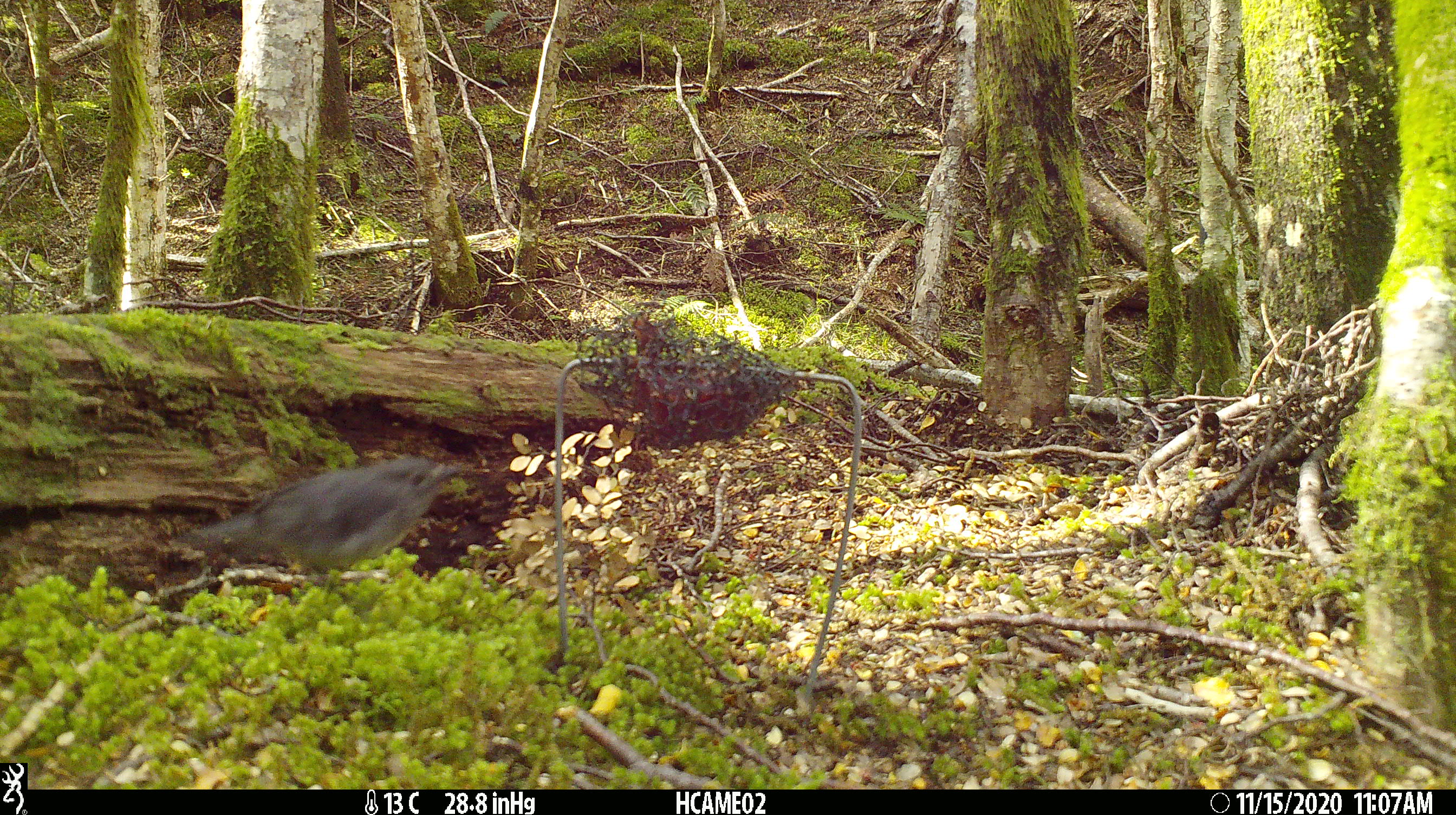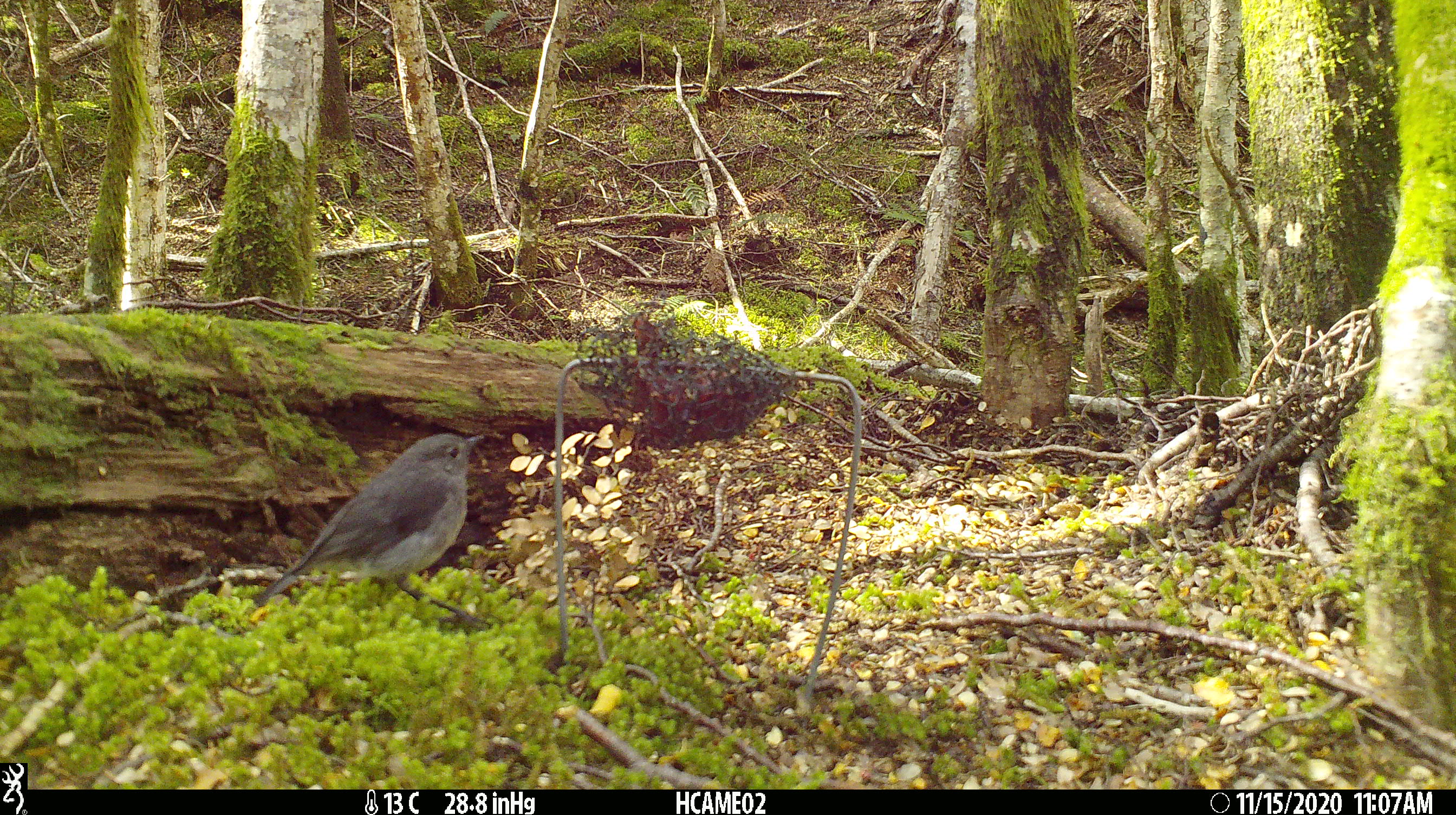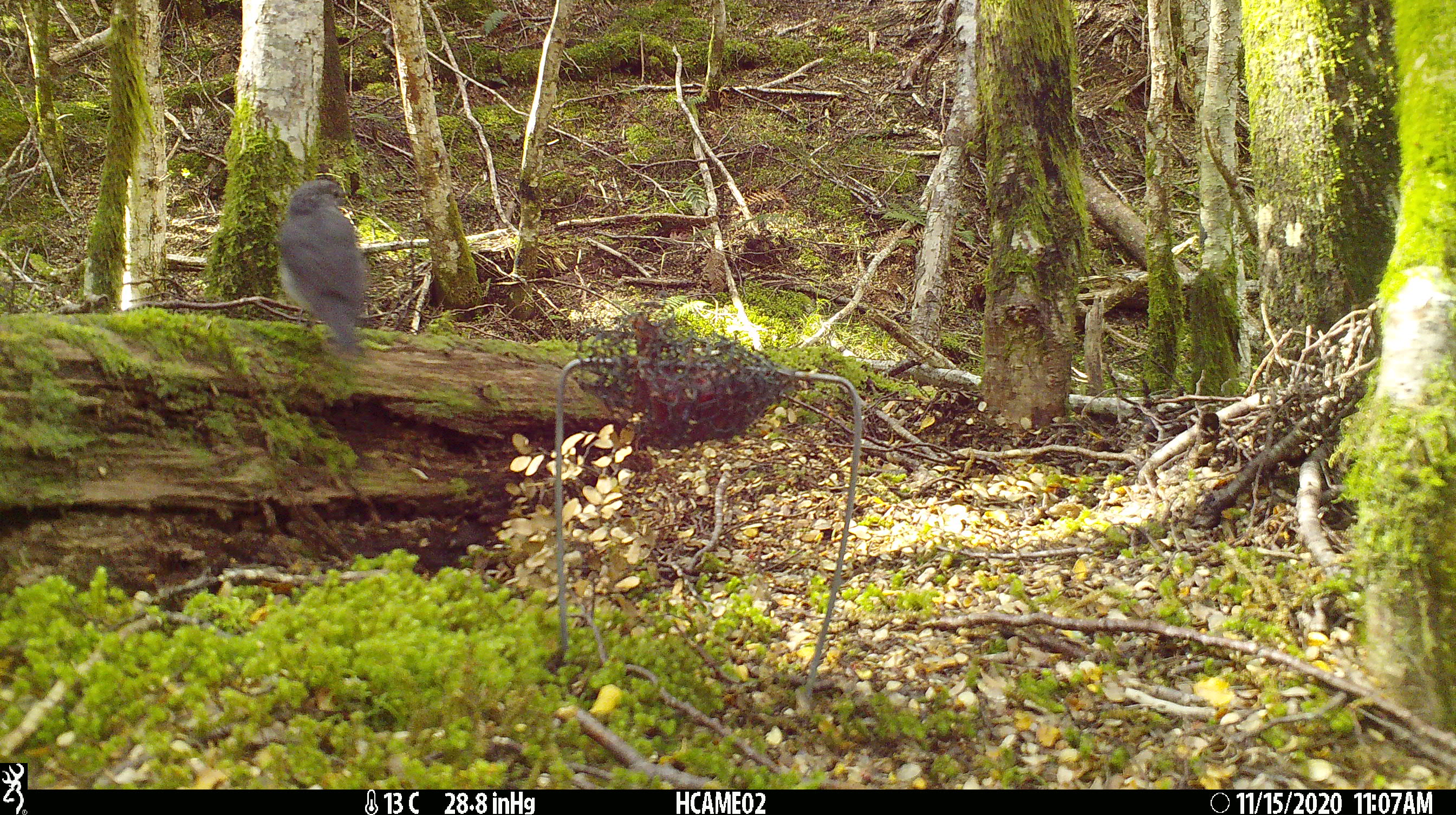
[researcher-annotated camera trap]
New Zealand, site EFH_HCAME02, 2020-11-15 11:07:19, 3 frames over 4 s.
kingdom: Animalia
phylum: Chordata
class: Aves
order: Passeriformes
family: Petroicidae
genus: Petroica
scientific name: Petroica australis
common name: new zealand robin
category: robin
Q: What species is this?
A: Robin (new zealand robin) (Petroica australis).